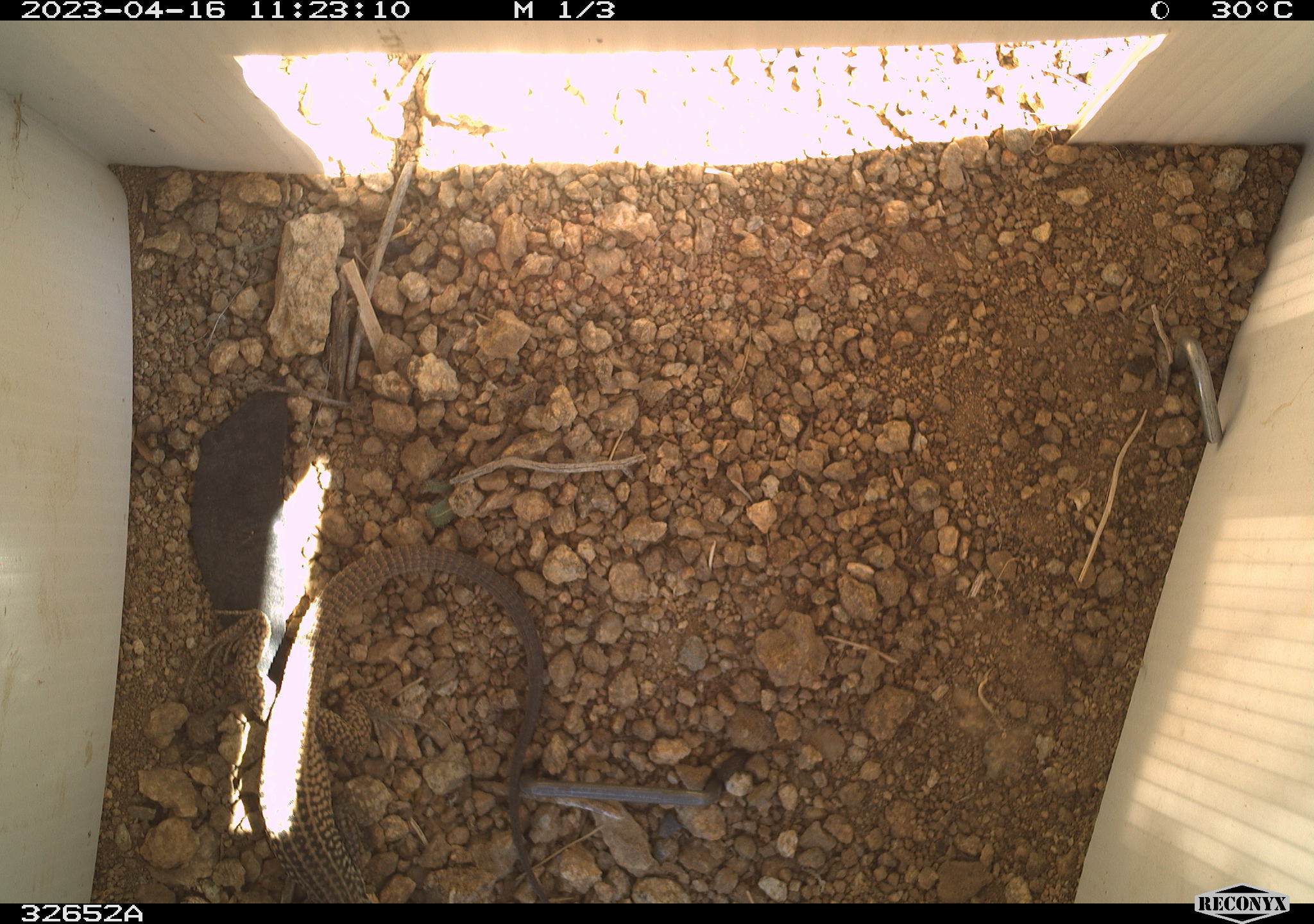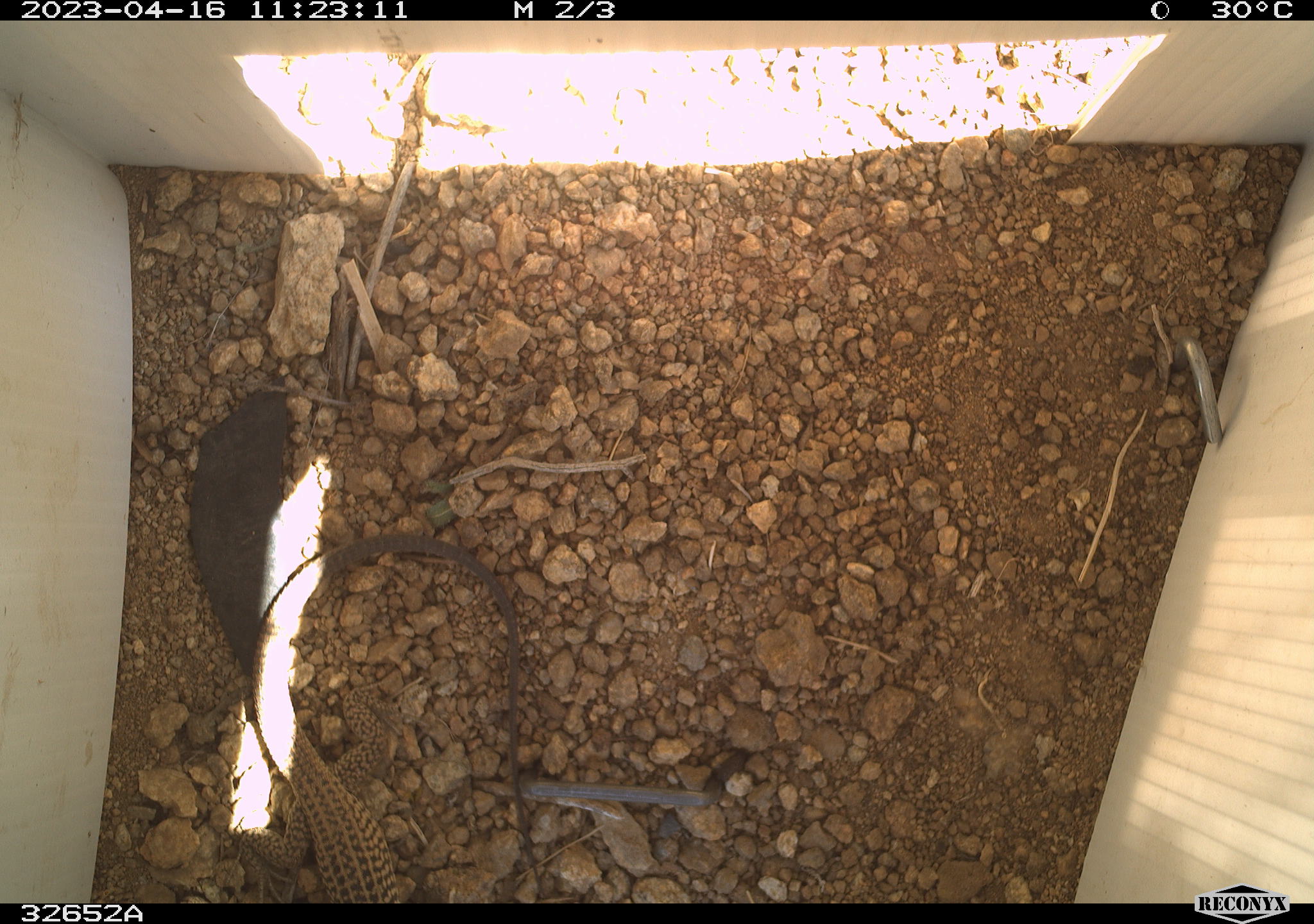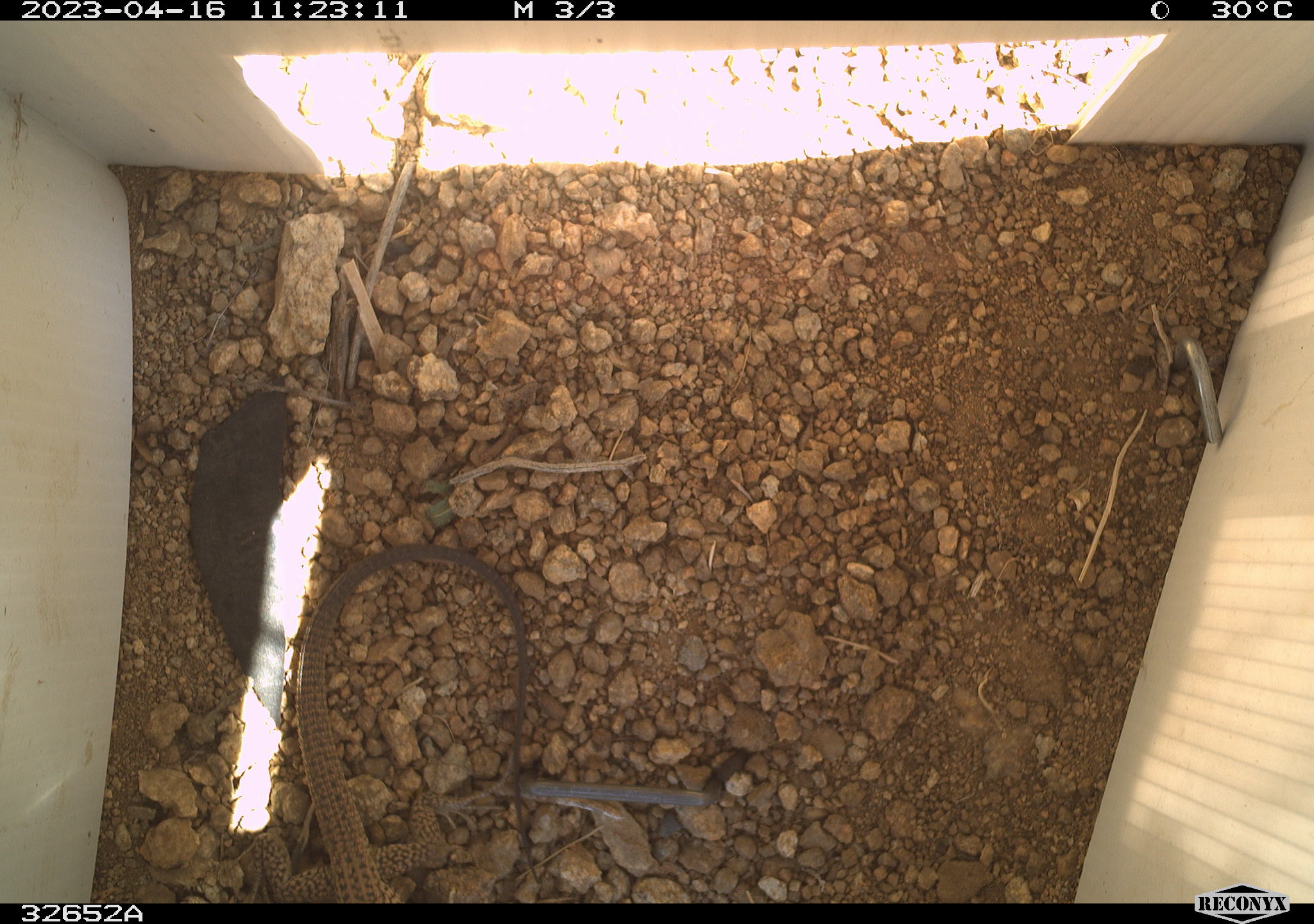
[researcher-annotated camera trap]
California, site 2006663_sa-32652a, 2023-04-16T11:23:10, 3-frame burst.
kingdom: Animalia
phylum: Chordata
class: Reptilia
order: Squamata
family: Teiidae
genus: Aspidoscelis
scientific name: Aspidoscelis tigris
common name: western whiptail